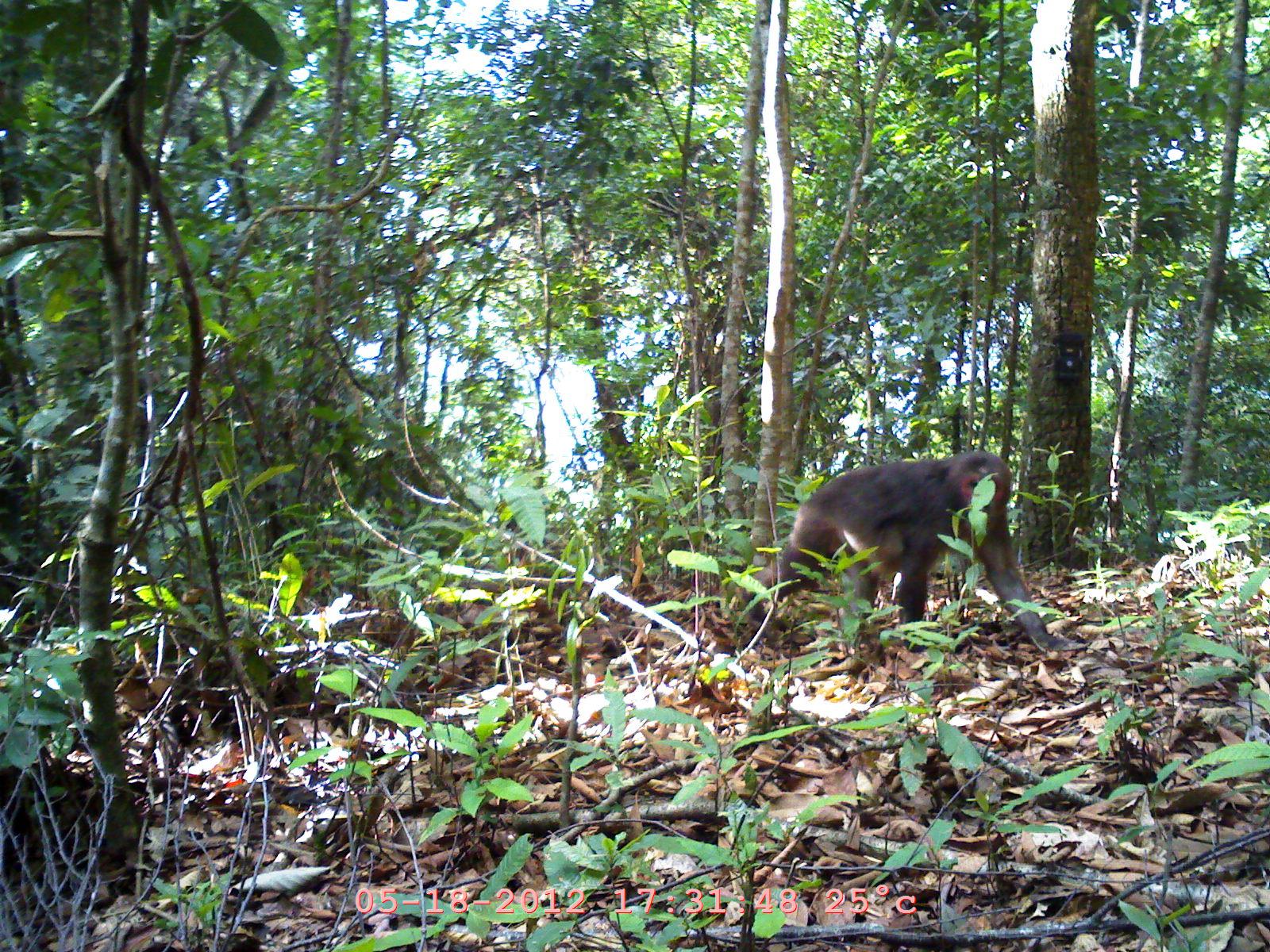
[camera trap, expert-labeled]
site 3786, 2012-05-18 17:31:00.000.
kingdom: Animalia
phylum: Chordata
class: Mammalia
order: Primates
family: Cercopithecidae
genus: Macaca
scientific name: Macaca arctoides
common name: stump-tailed macaque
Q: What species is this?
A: Macaca arctoides (stump-tailed macaque).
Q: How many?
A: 1.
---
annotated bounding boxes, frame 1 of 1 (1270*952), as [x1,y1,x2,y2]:
macaca arctoides: [739,450,1066,650]